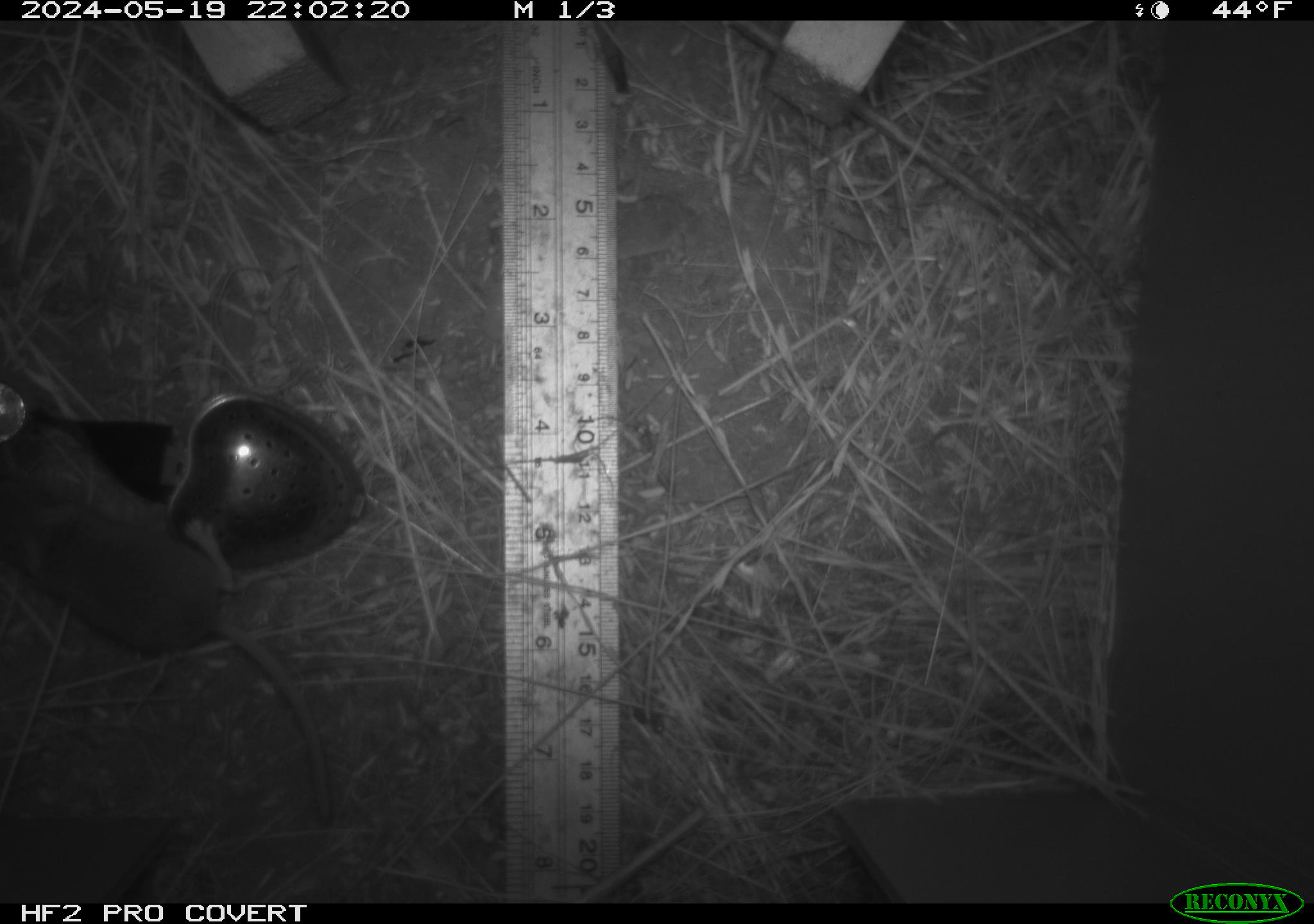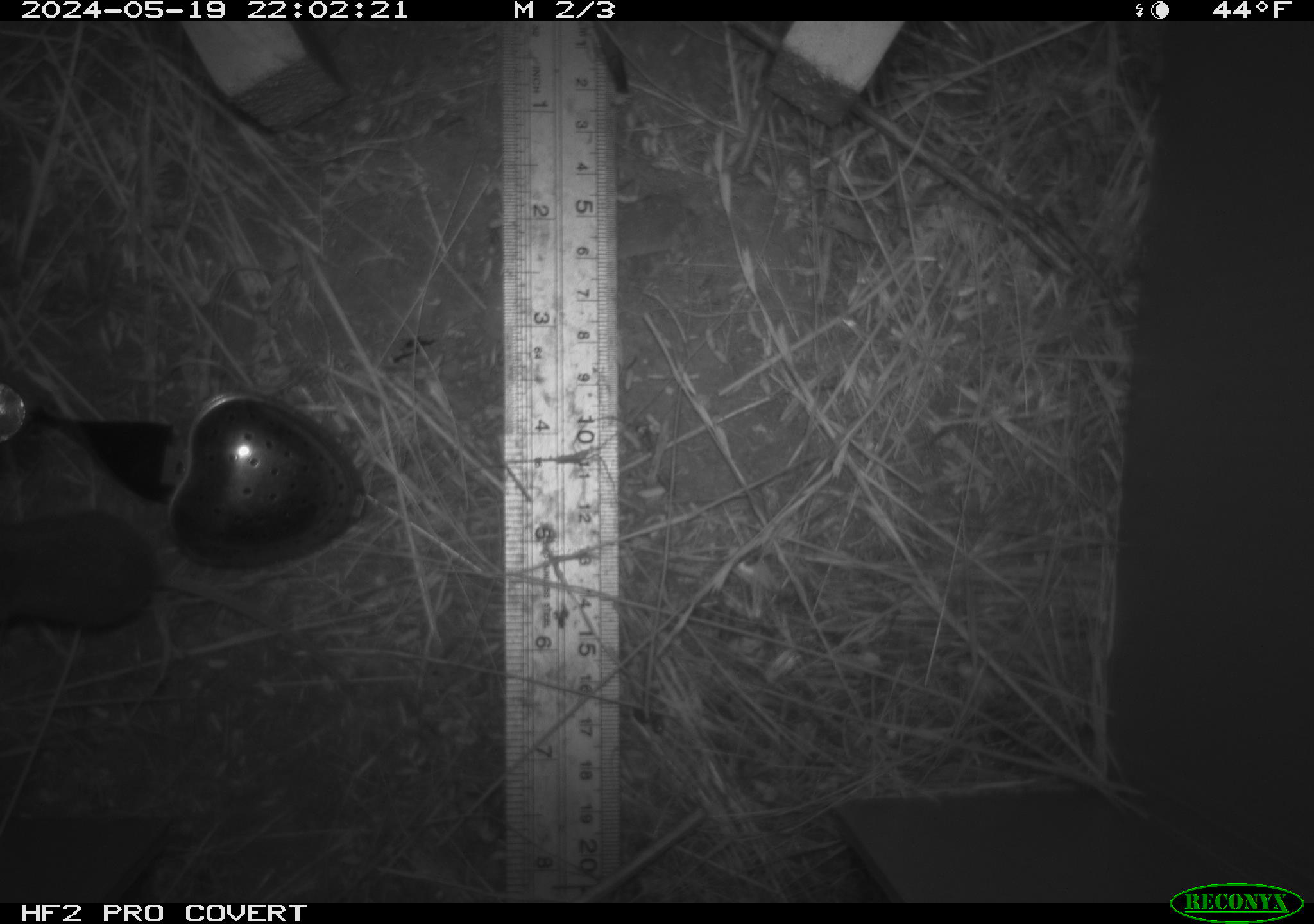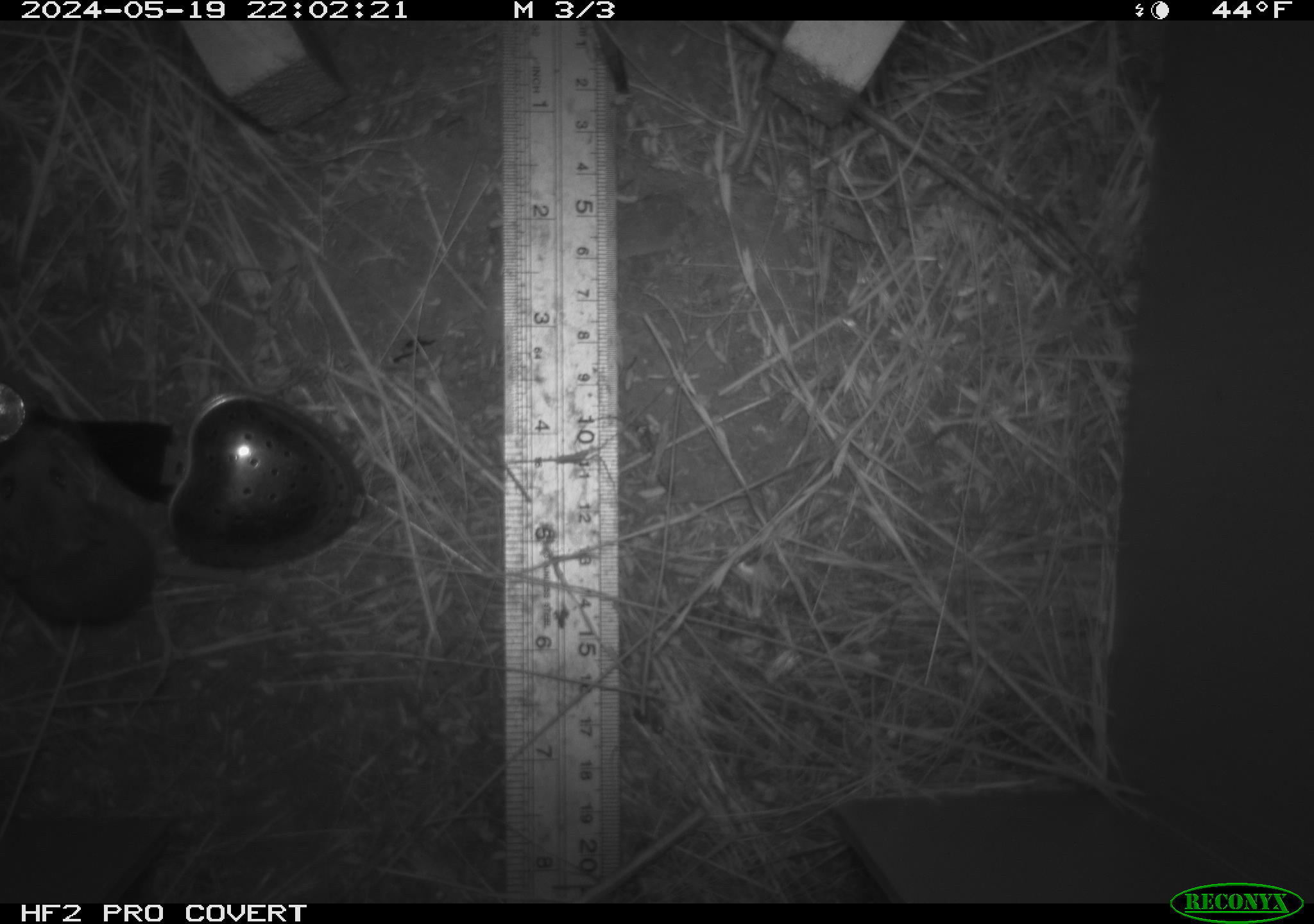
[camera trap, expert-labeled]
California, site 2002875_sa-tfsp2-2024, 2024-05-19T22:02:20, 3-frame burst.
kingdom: Animalia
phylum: Chordata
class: Mammalia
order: Rodentia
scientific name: Rodentia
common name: mouse species